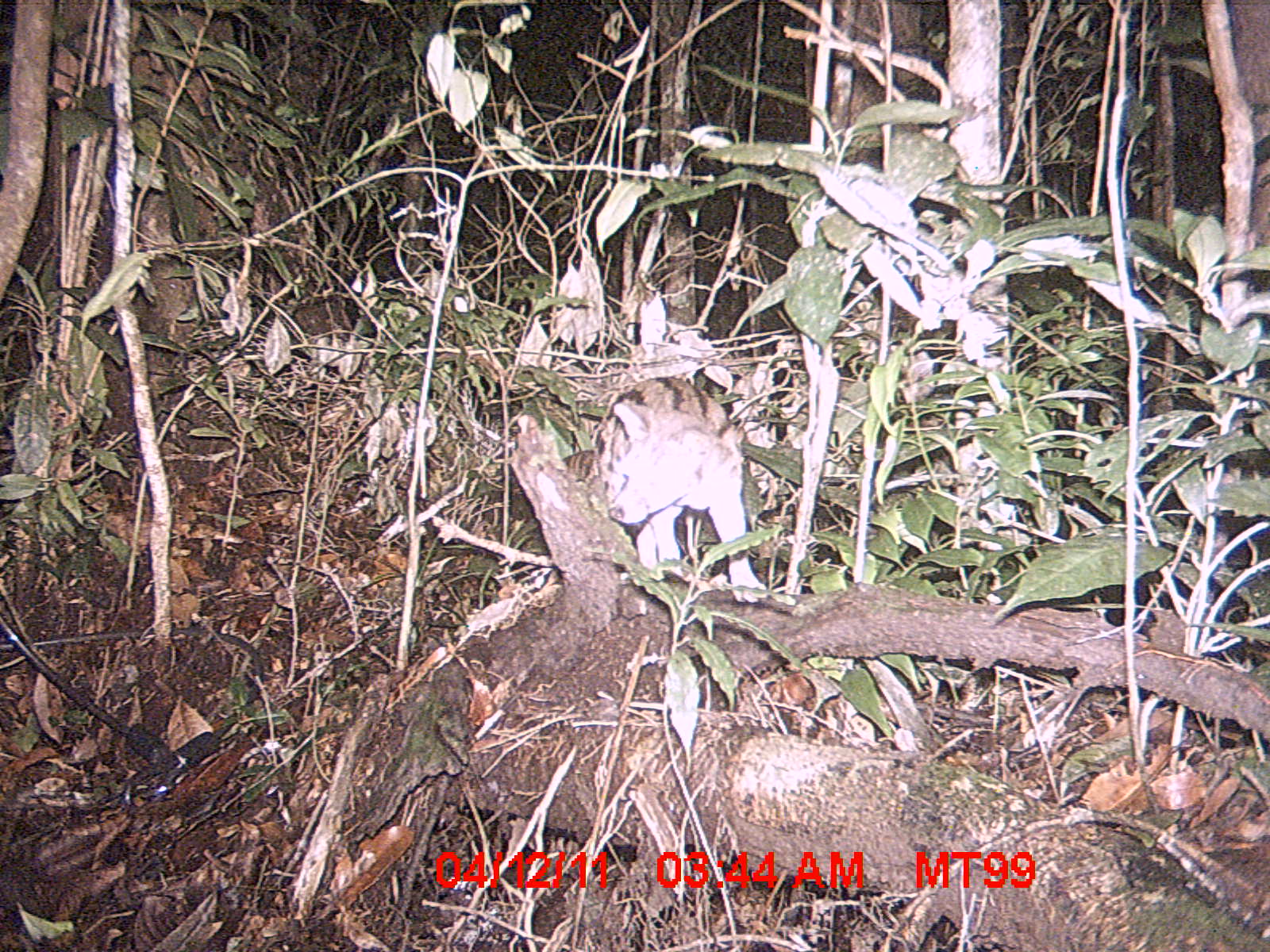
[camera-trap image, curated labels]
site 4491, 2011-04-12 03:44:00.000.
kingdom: Animalia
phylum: Chordata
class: Mammalia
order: Carnivora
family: Eupleridae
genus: Fossa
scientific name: Fossa fossana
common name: fanaloka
Fossa fossana (fanaloka), count 1.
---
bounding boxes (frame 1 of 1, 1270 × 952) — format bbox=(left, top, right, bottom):
fossa fossana: bbox=(558, 375, 765, 601)